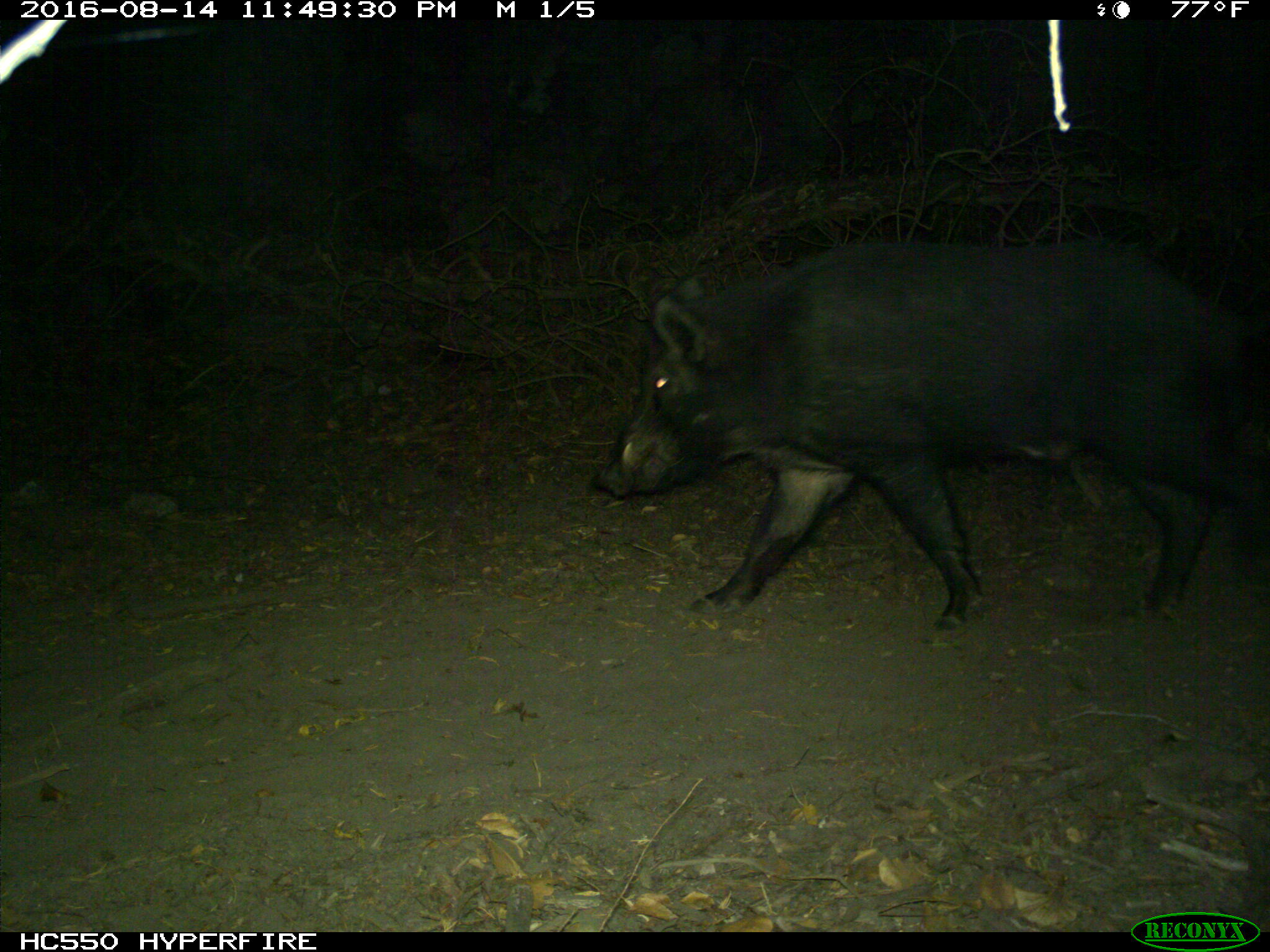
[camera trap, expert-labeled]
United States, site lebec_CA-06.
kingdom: Animalia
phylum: Chordata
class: Mammalia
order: Artiodactyla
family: Suidae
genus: Sus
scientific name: Sus scrofa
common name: wild boar